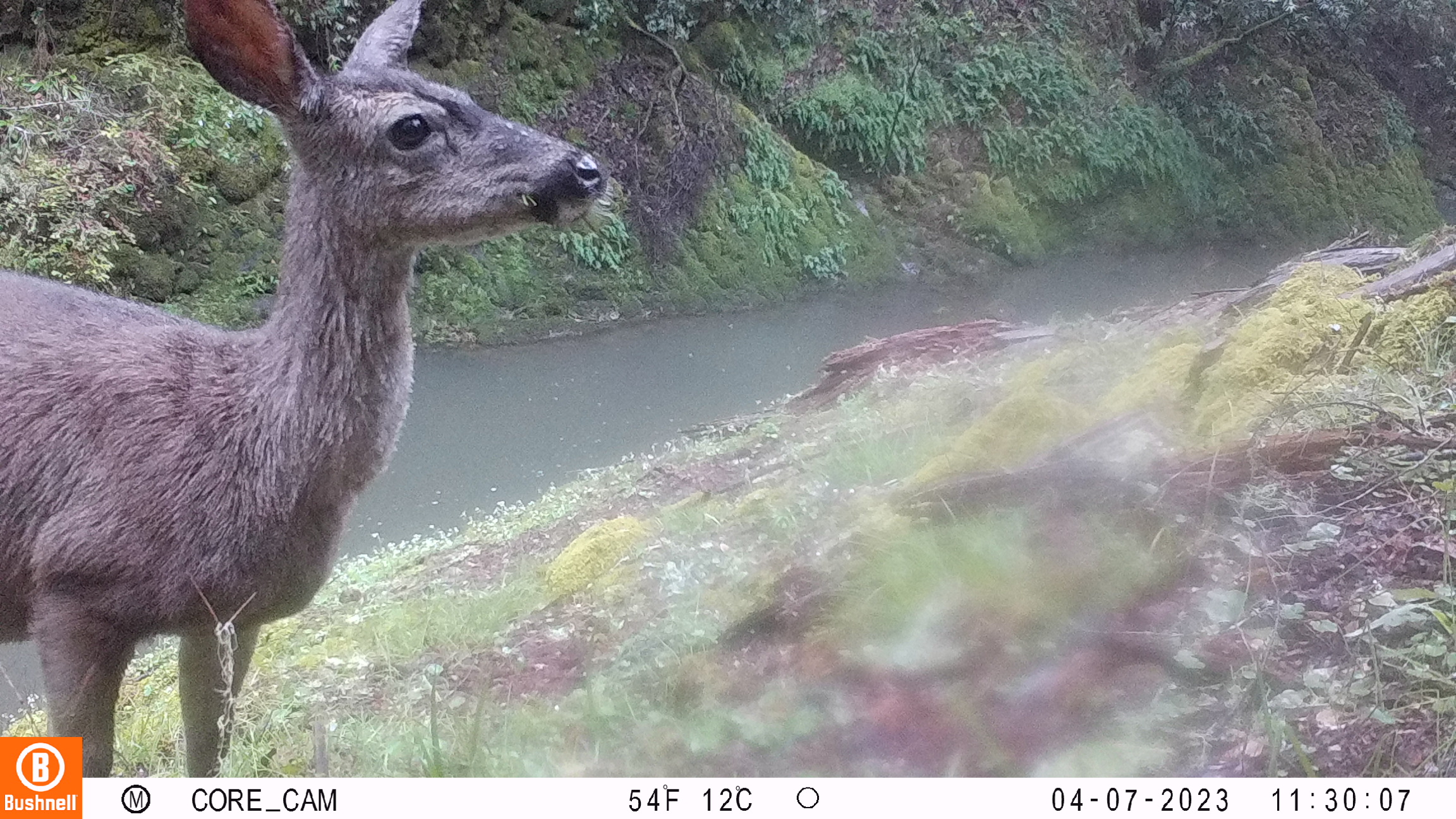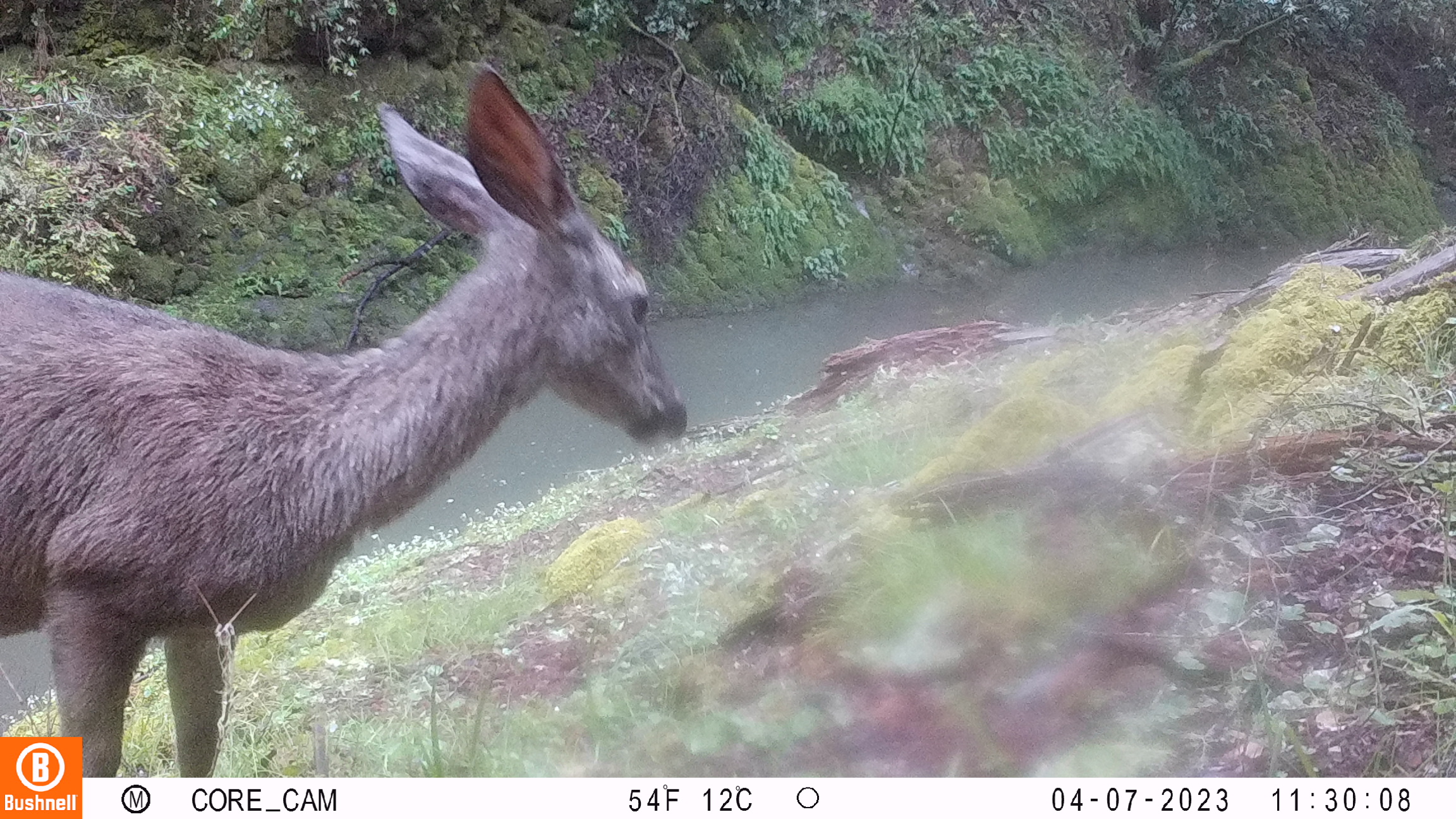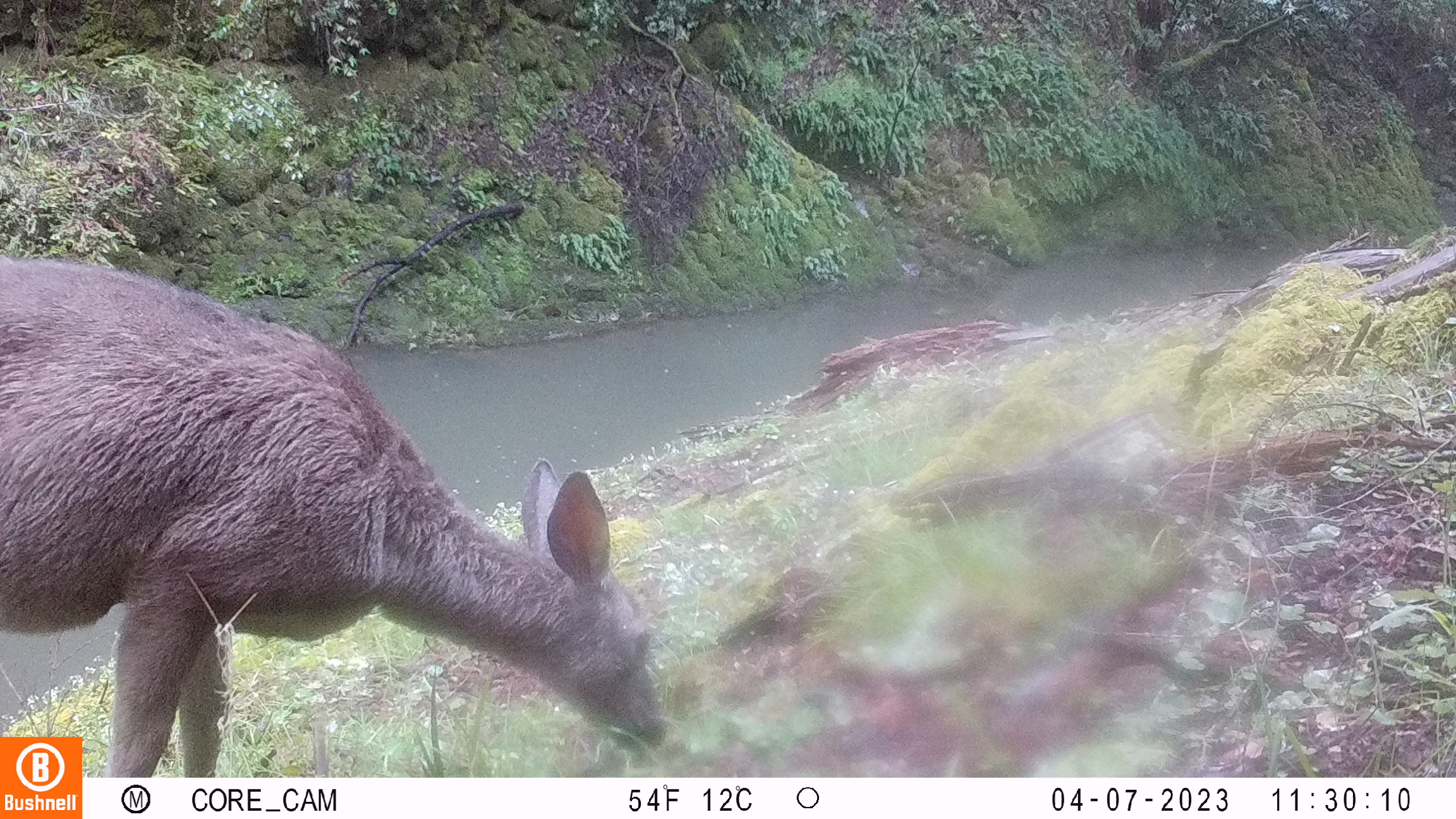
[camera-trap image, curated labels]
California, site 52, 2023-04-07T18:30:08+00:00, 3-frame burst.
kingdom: Animalia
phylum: Chordata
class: Mammalia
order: Artiodactyla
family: Cervidae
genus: Odocoileus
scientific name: Odocoileus hemionus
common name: mule deer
Mule deer (Odocoileus hemionus).